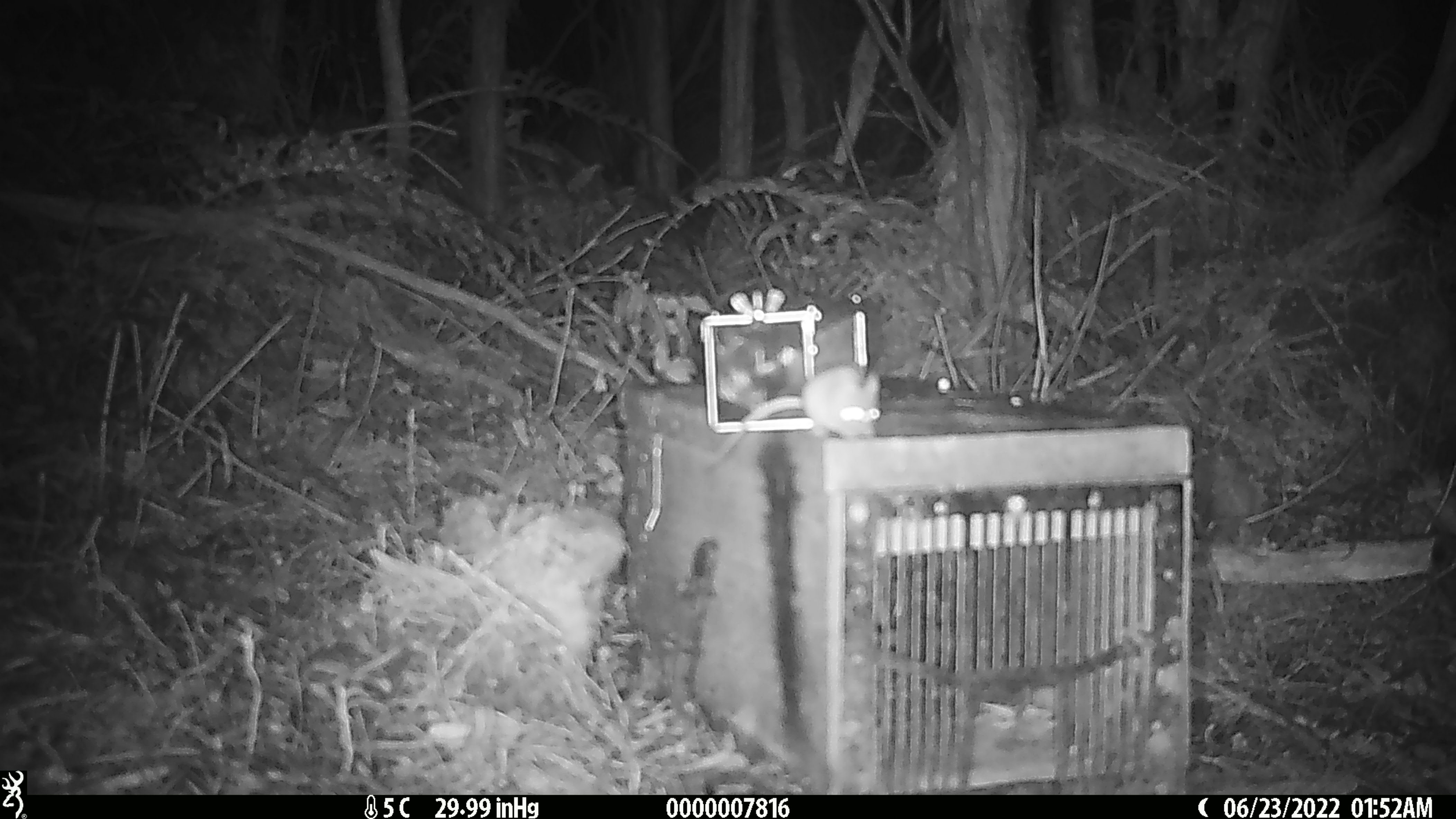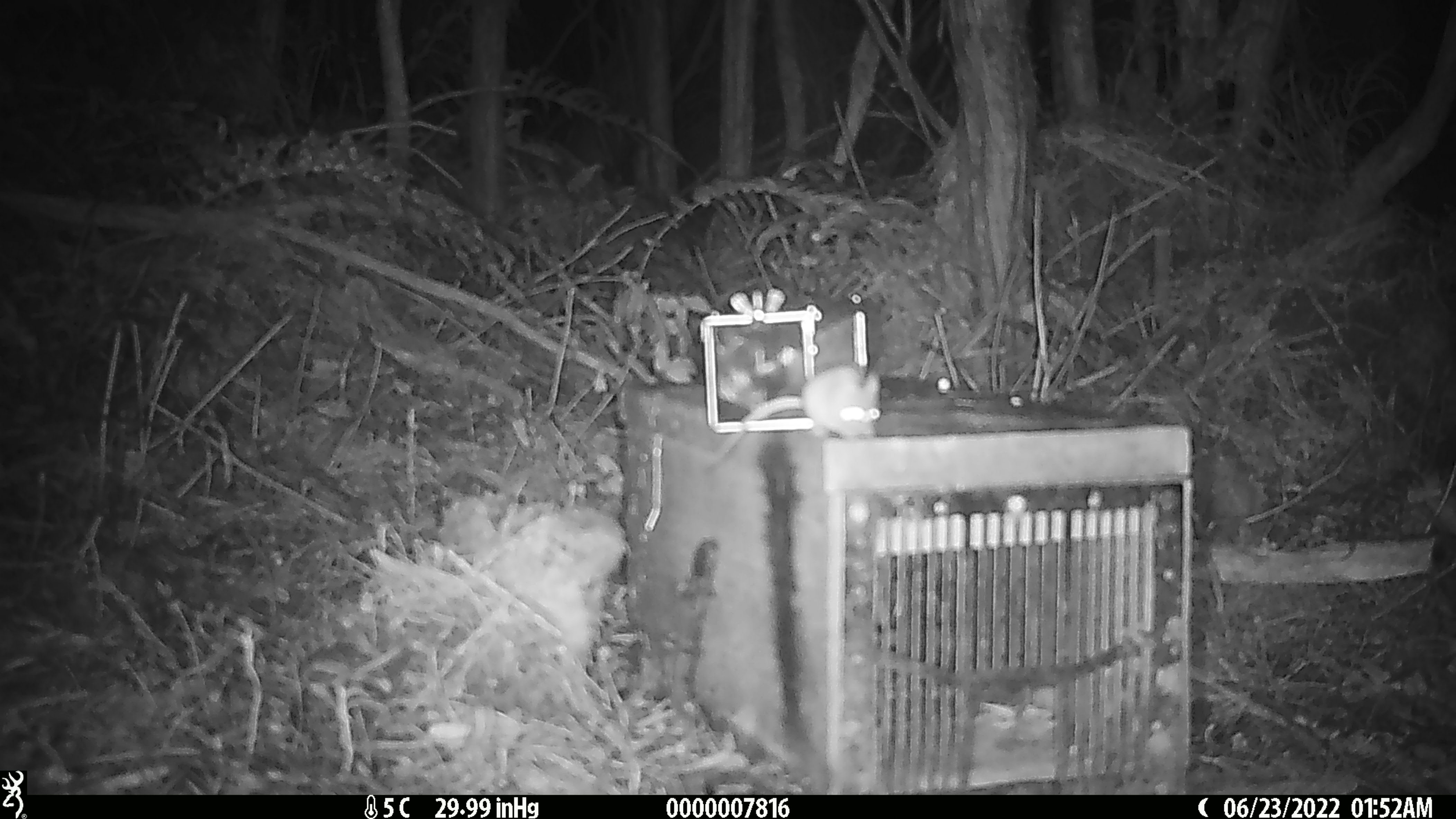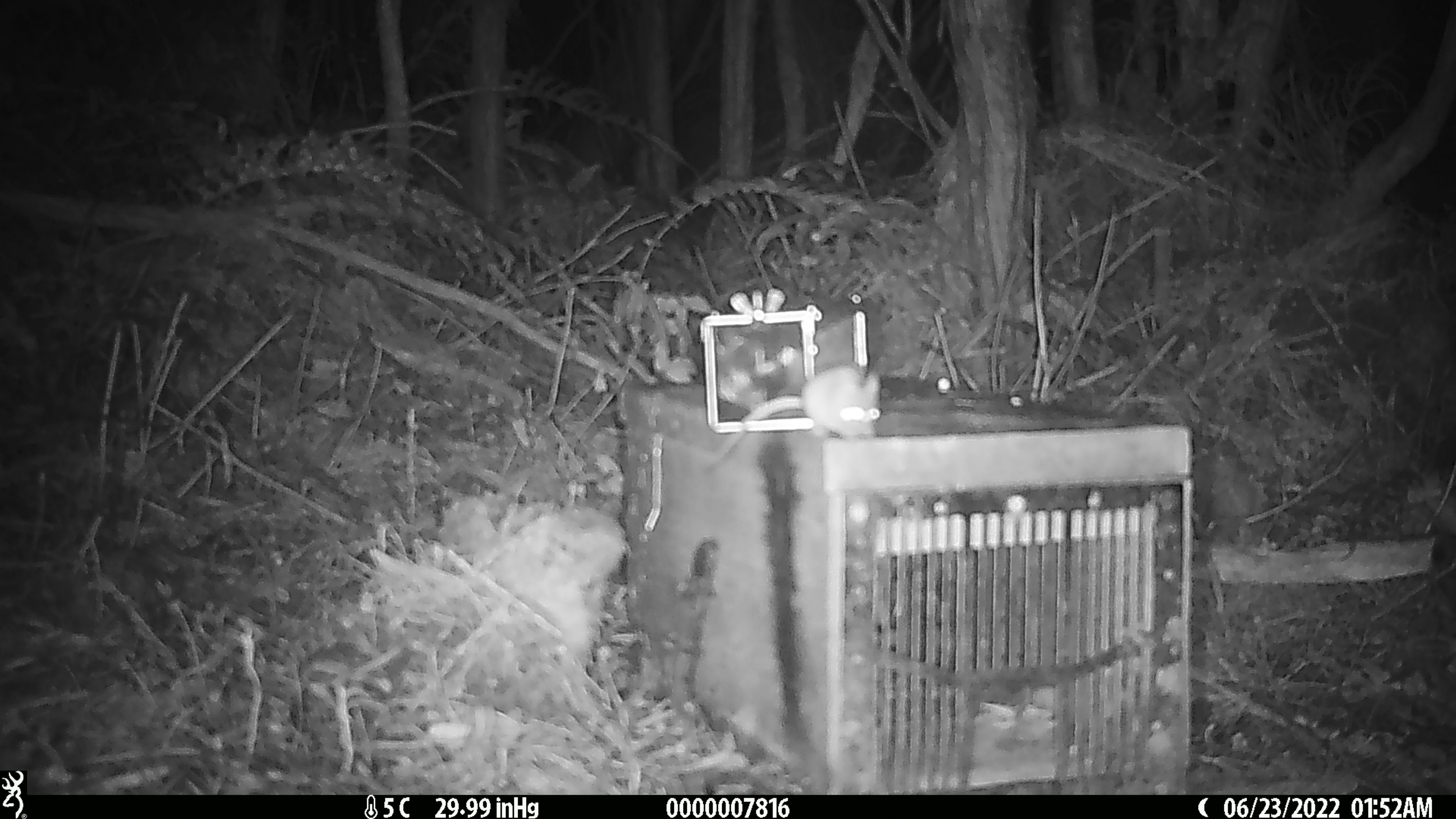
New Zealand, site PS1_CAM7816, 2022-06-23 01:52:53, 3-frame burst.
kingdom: Animalia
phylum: Chordata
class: Mammalia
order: Rodentia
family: Muridae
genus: Mus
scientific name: Mus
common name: mouse